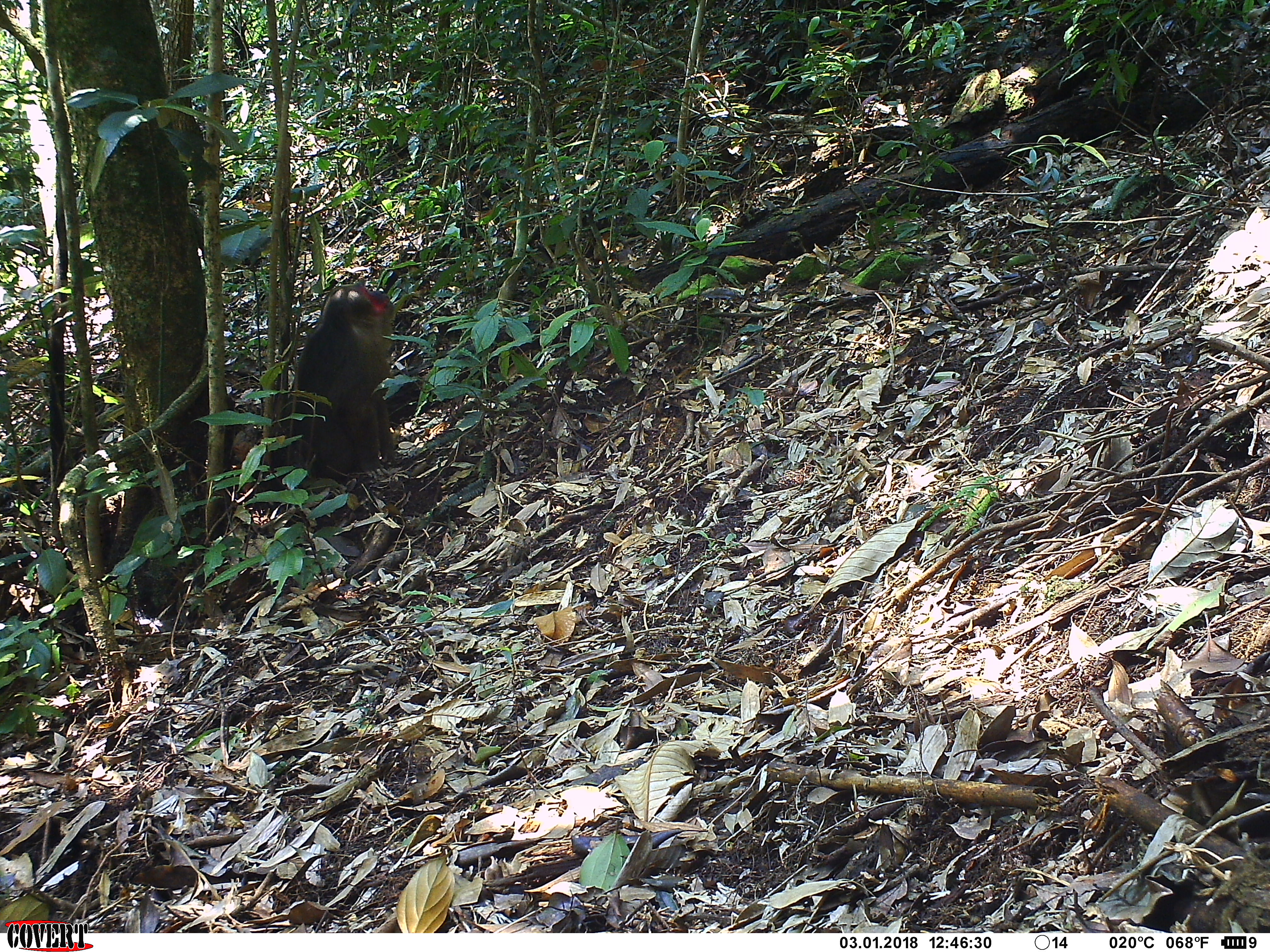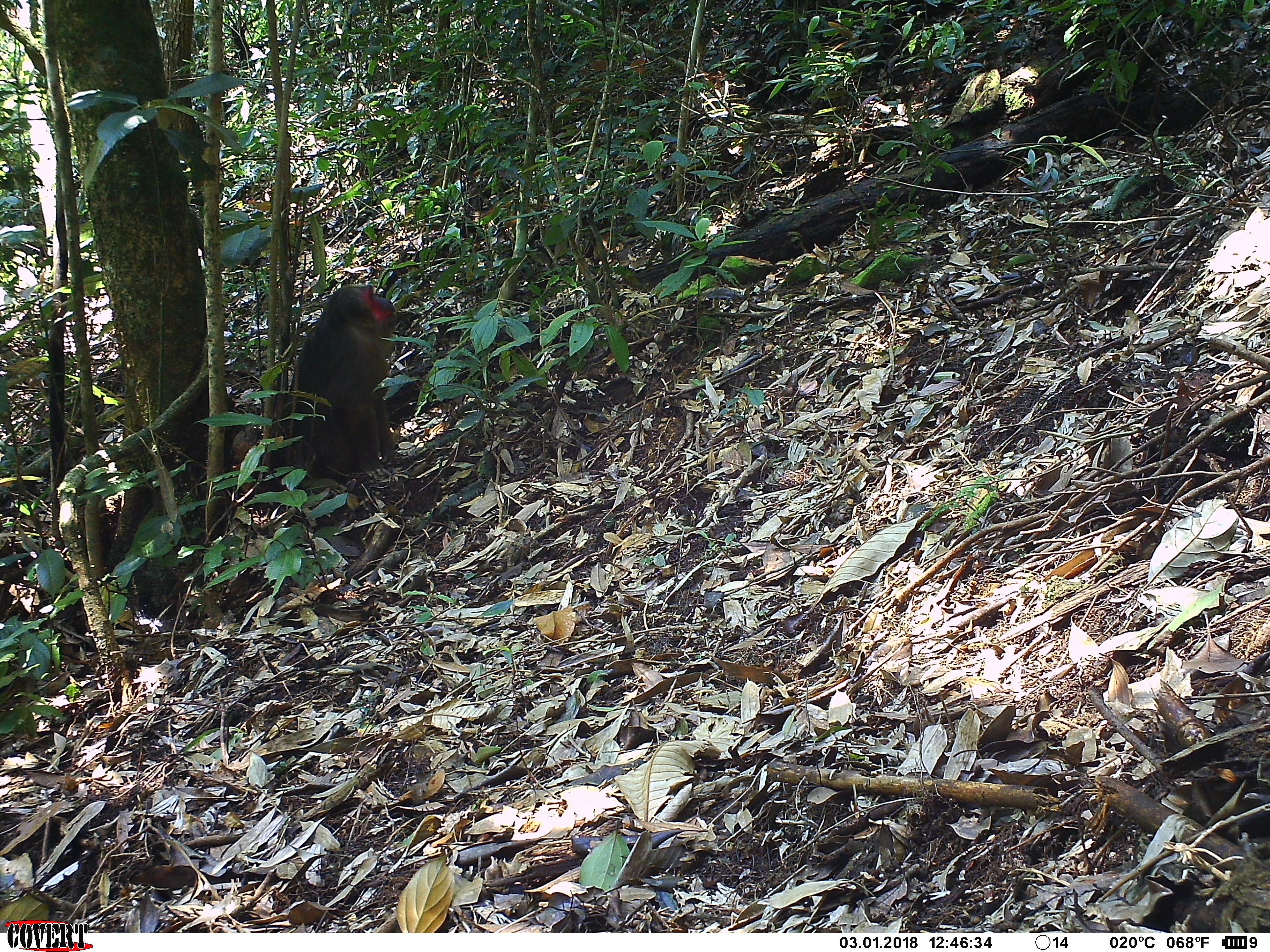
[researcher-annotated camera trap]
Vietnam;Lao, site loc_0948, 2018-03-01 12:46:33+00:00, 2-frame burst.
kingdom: Animalia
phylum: Chordata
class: Mammalia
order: Primates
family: Cercopithecidae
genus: Macaca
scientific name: Macaca arctoides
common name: stump-tailed macaque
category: stump tailed macaque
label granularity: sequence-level